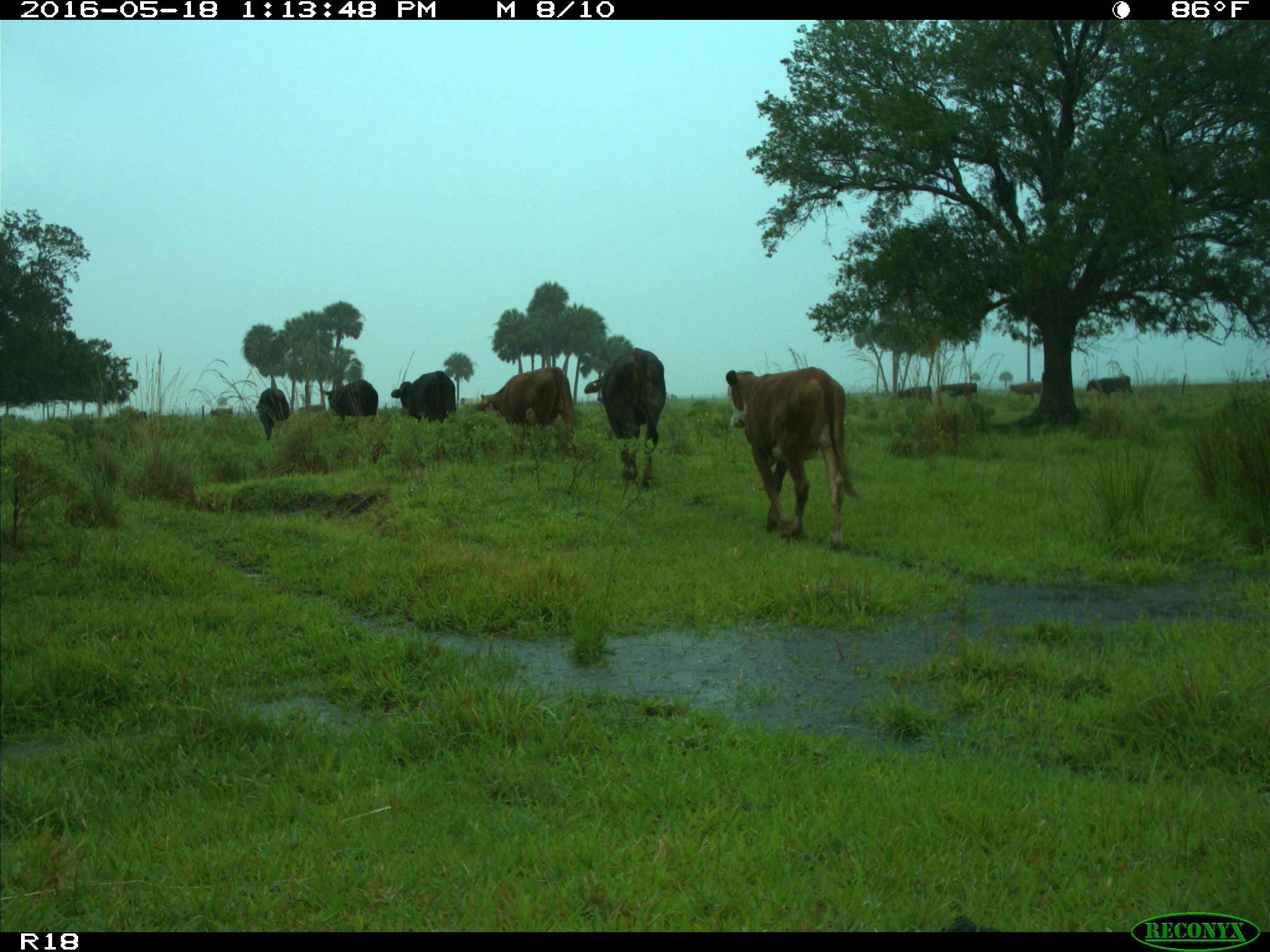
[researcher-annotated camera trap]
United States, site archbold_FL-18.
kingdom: Animalia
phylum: Chordata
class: Mammalia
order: Artiodactyla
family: Bovidae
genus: Bos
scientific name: Bos taurus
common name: domestic cow